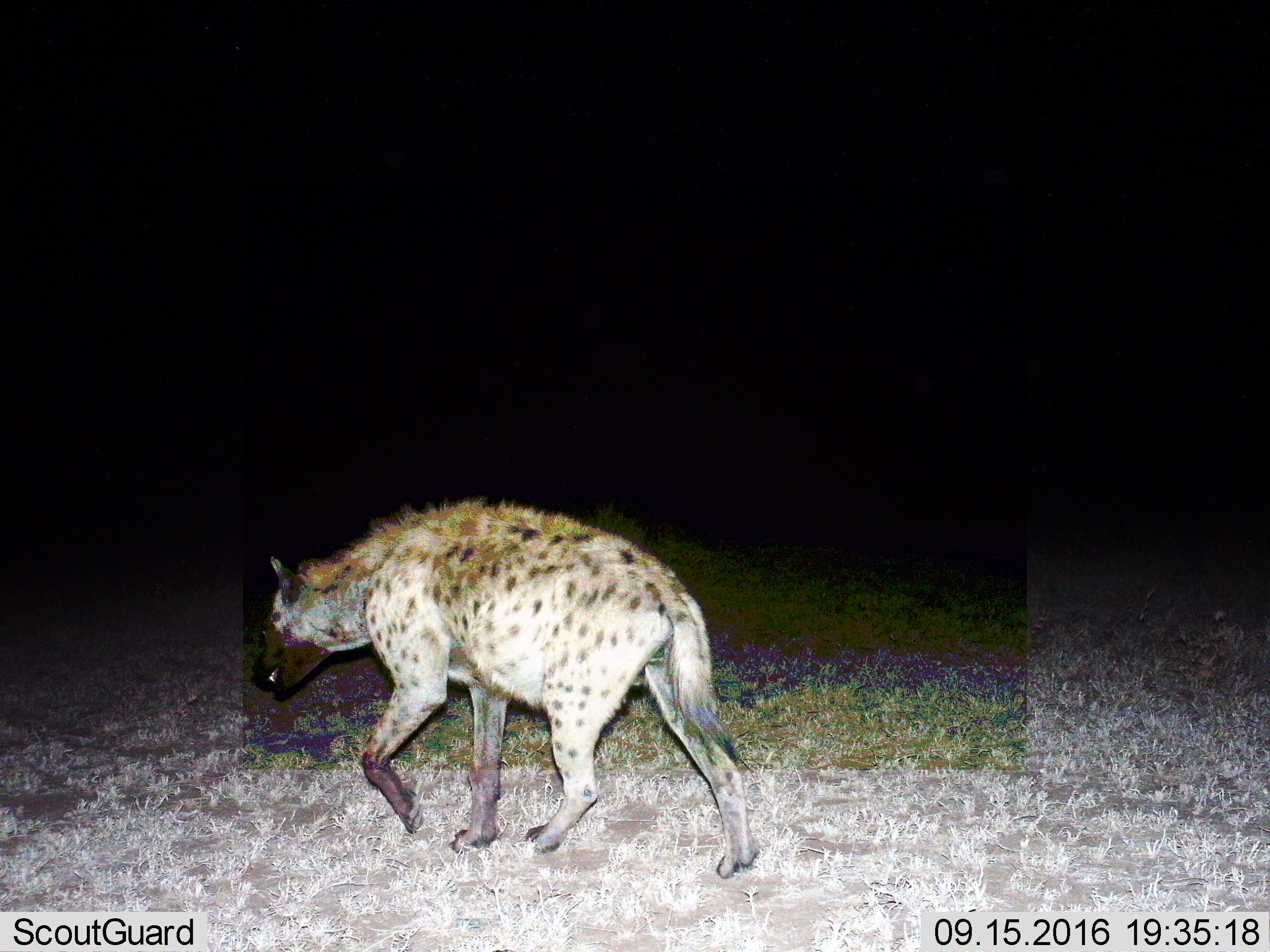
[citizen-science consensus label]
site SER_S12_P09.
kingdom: Animalia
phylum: Chordata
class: Mammalia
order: Carnivora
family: Hyaenidae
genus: Crocuta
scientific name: Crocuta crocuta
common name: spotted hyena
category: hyenaspotted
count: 1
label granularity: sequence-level